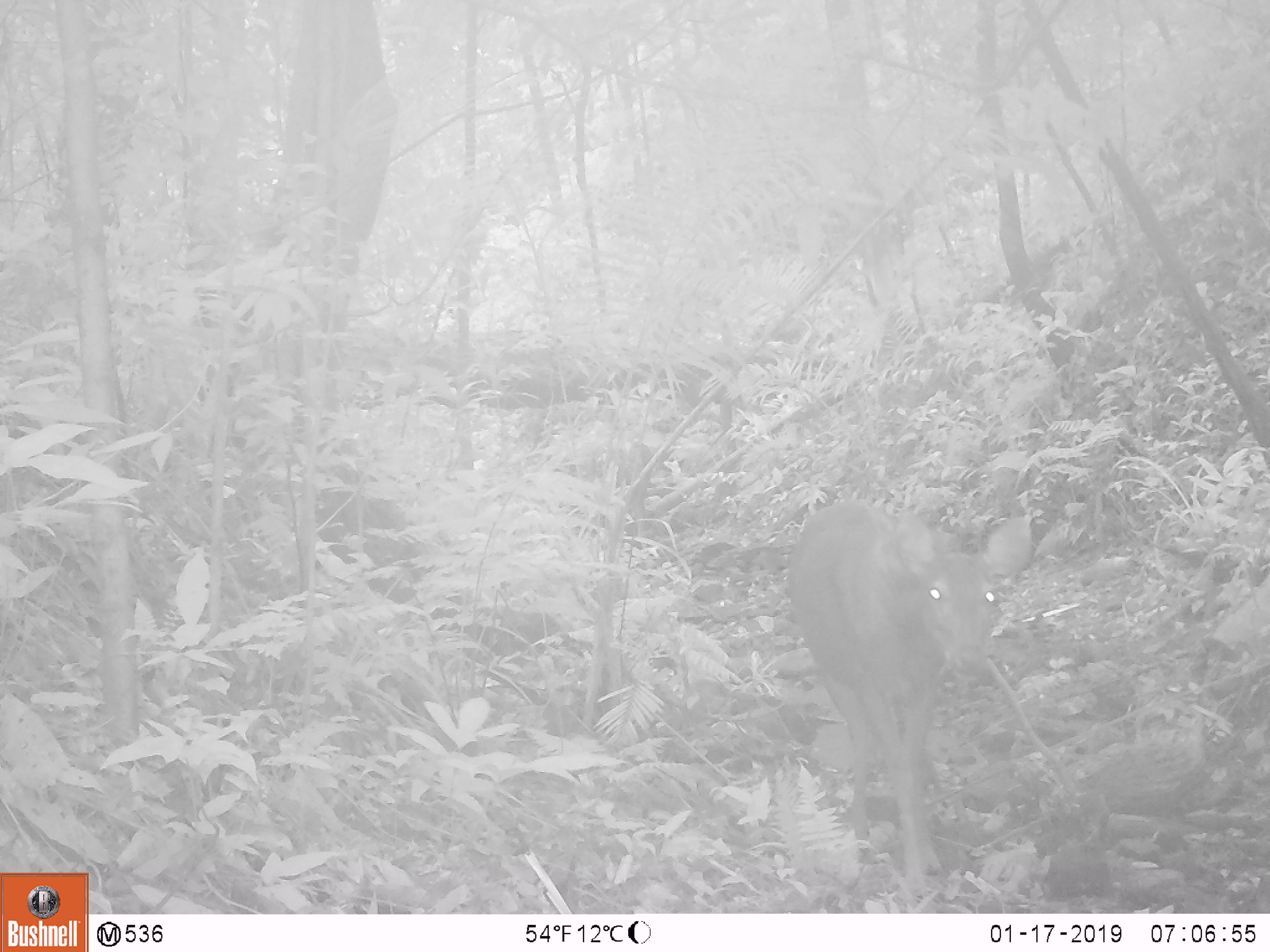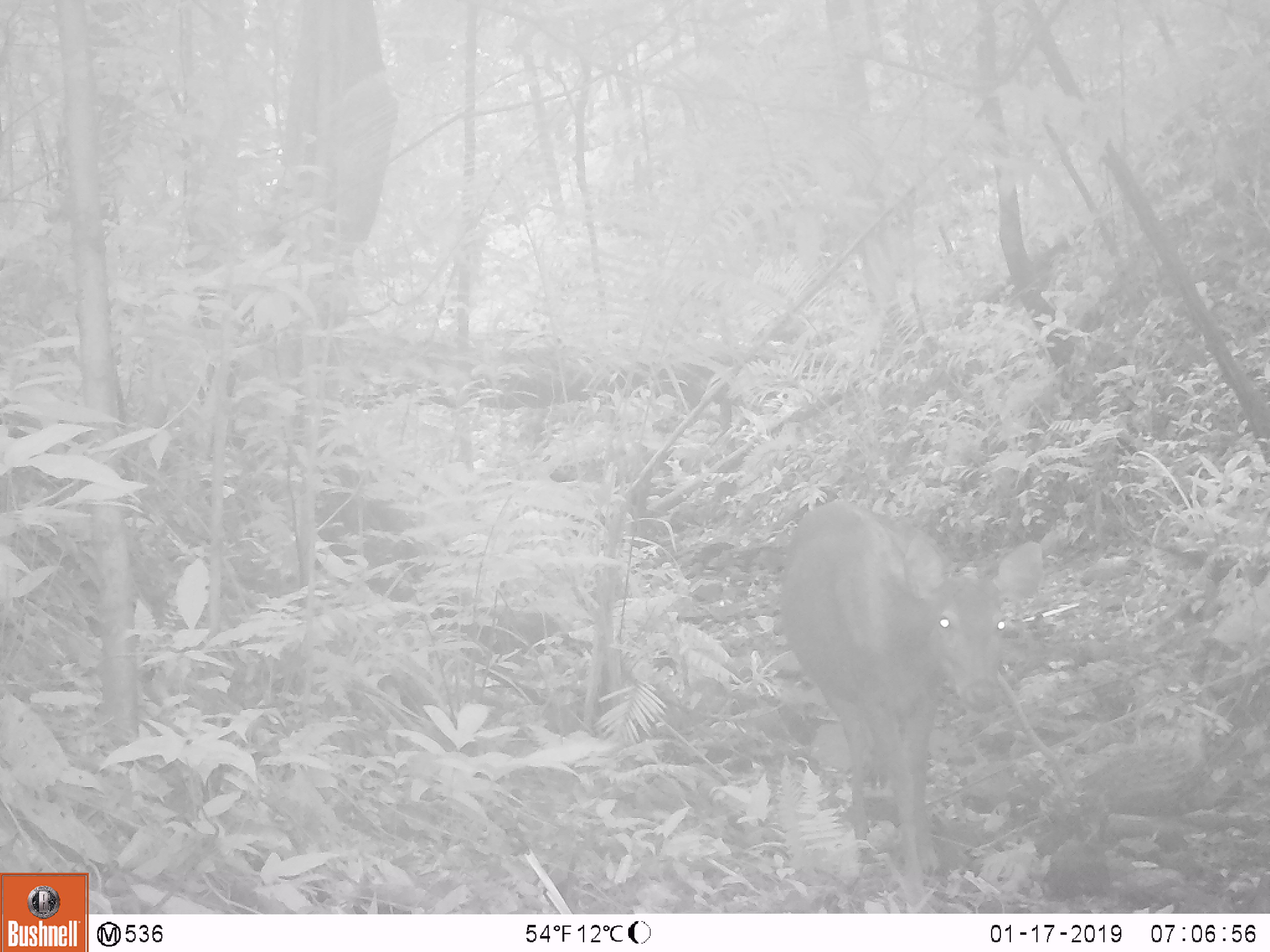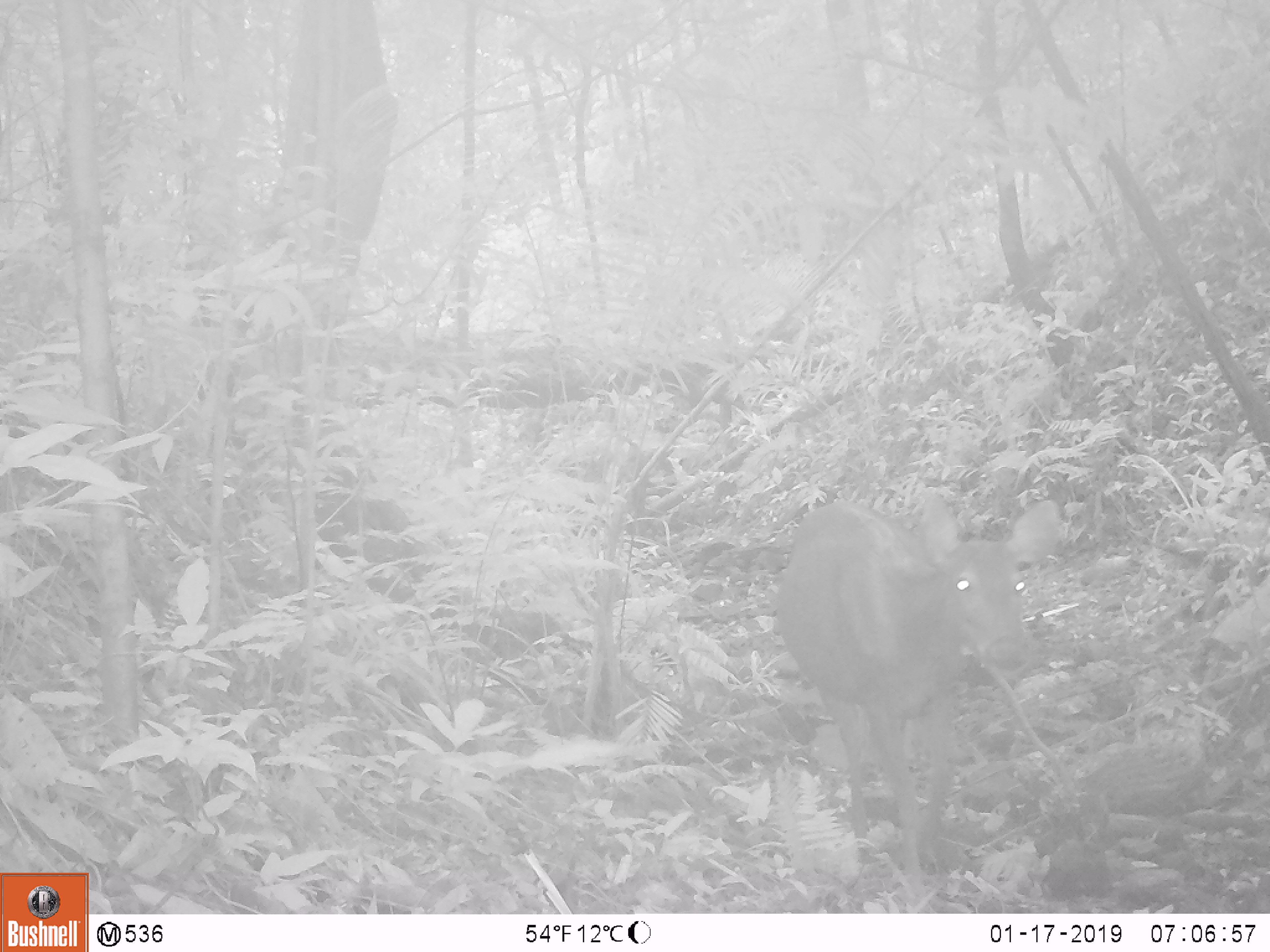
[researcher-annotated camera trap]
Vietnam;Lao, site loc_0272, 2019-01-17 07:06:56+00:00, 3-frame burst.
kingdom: Animalia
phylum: Chordata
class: Mammalia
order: Artiodactyla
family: Cervidae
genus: Rusa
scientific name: Rusa unicolor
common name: sambar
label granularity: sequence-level